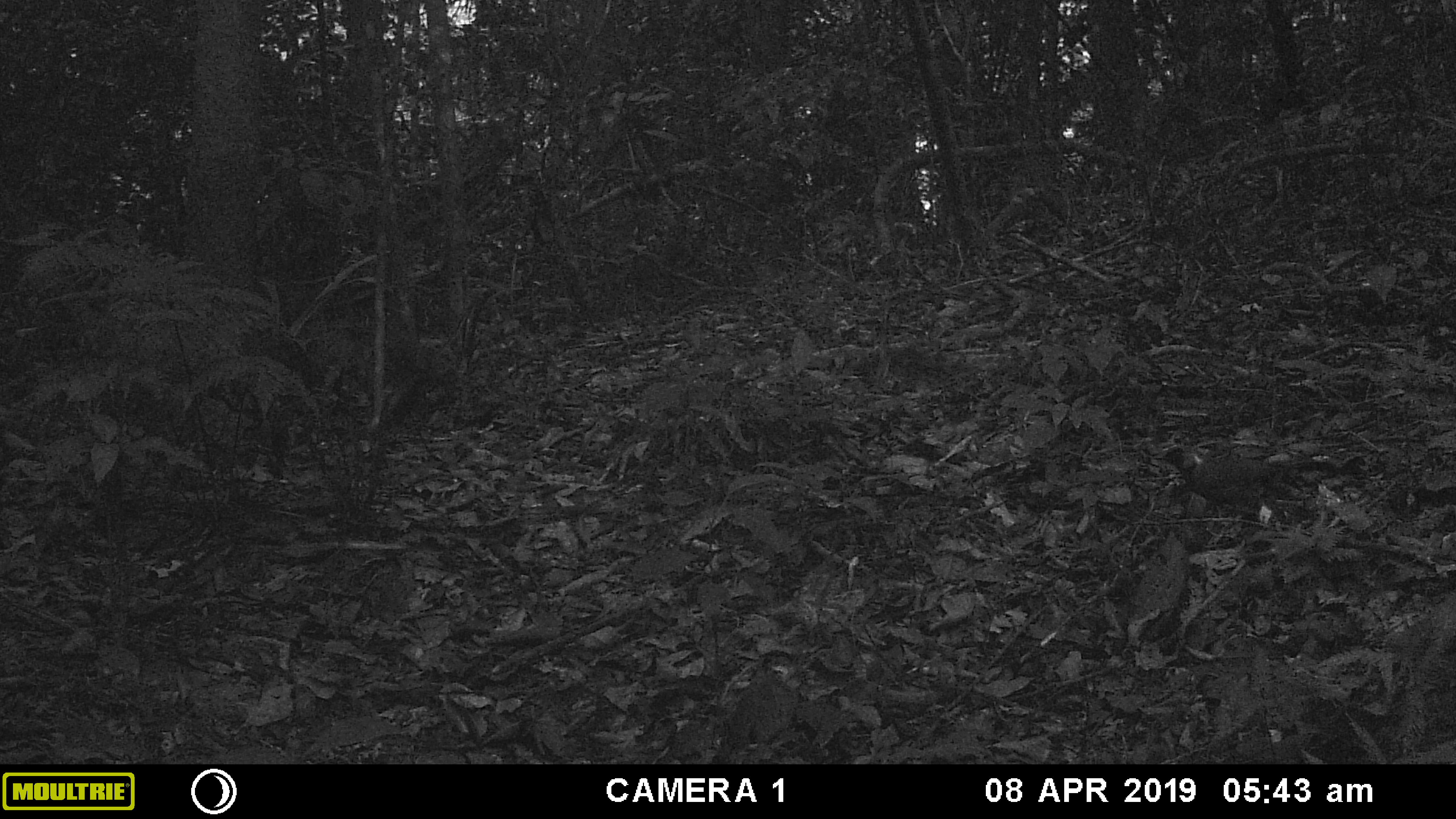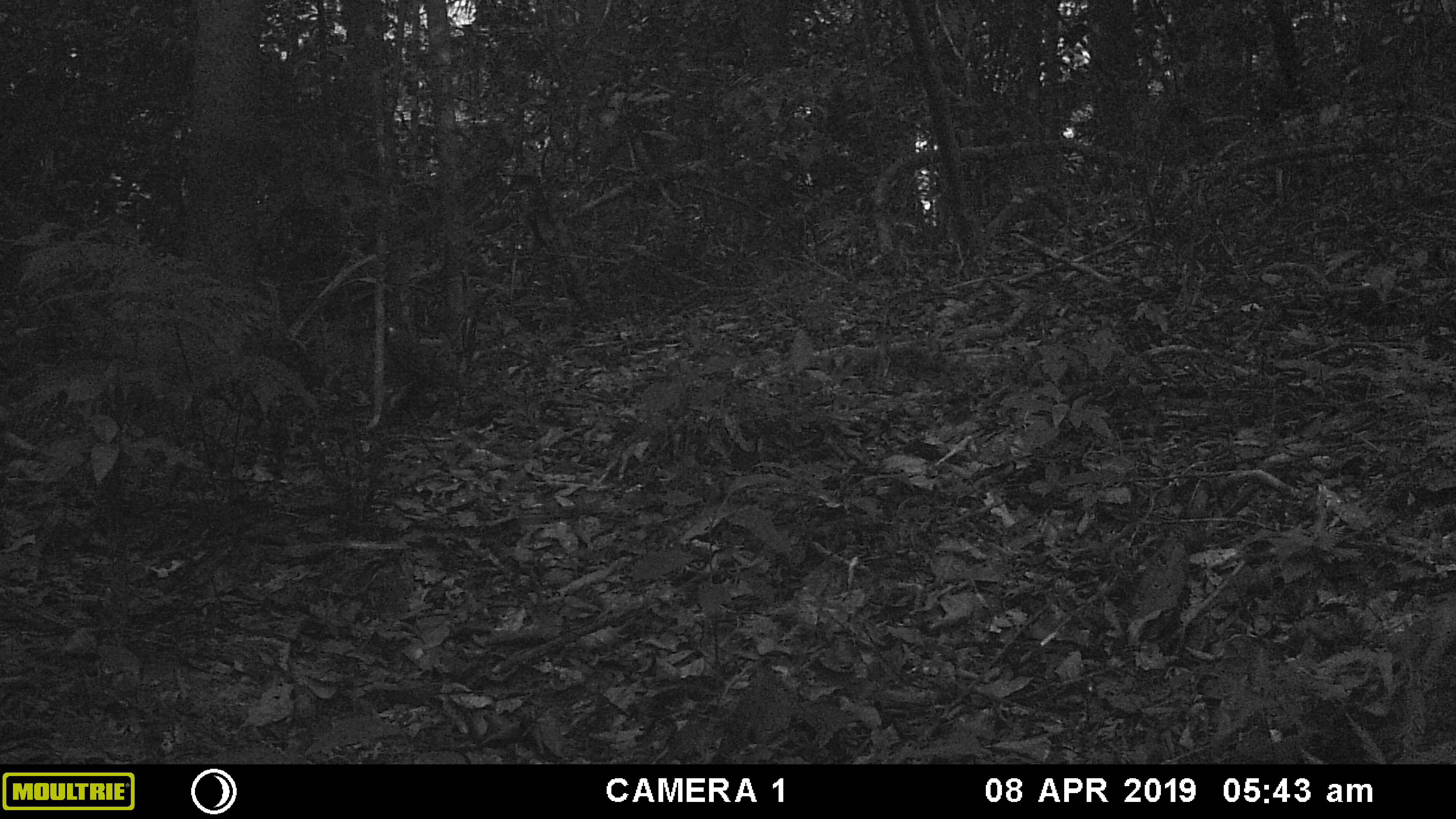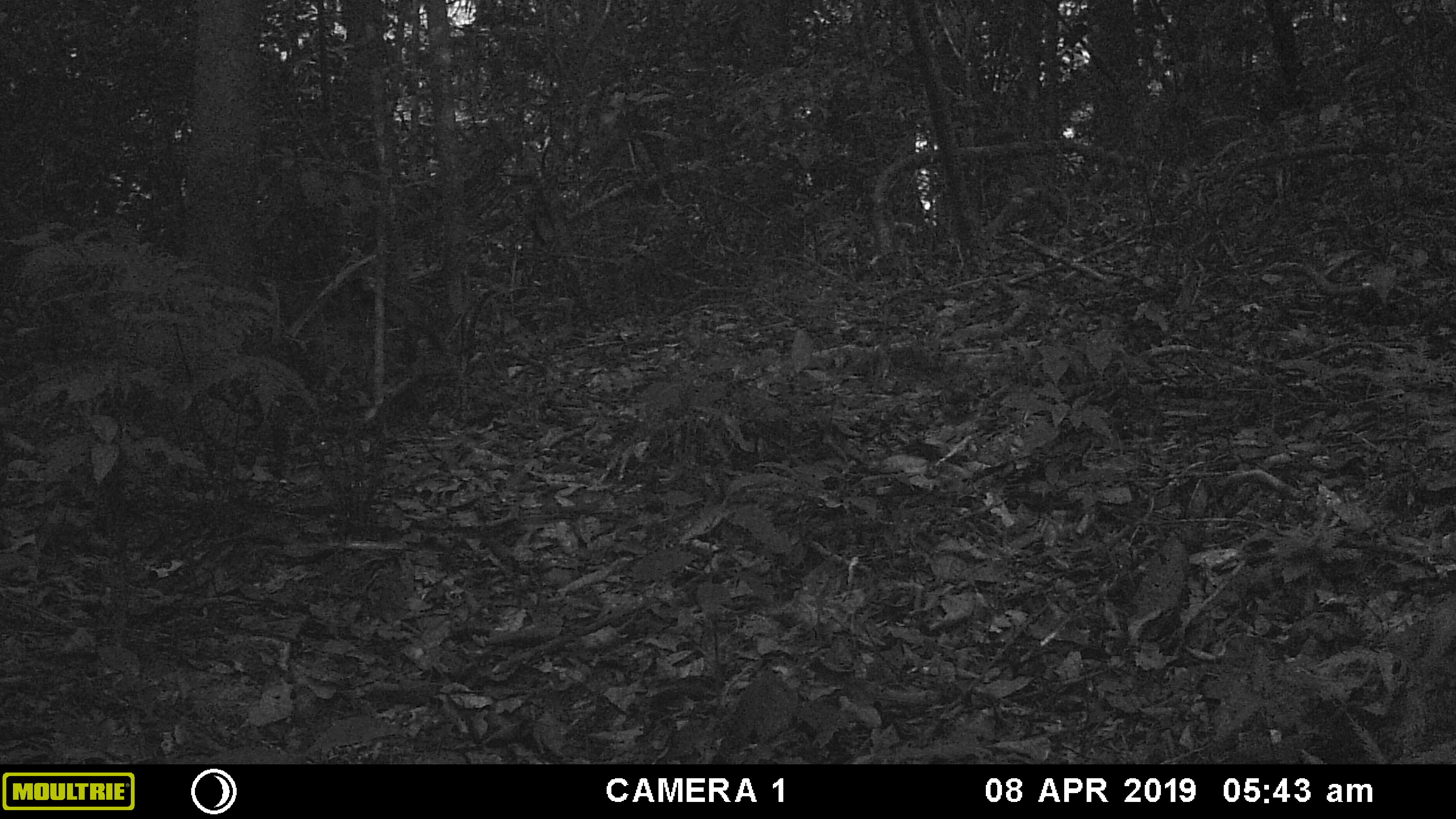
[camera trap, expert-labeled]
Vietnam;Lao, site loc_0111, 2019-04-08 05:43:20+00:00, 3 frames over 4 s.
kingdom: Animalia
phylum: Chordata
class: Aves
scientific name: Aves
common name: bird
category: unidentified bird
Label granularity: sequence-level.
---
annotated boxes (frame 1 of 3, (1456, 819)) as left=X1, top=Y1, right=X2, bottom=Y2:
unidentified bird: left=1149, top=442, right=1340, bottom=518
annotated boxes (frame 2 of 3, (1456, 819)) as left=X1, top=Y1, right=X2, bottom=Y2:
unidentified bird: left=364, top=320, right=462, bottom=392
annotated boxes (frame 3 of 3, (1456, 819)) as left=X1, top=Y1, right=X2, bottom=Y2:
unidentified bird: left=582, top=416, right=654, bottom=483